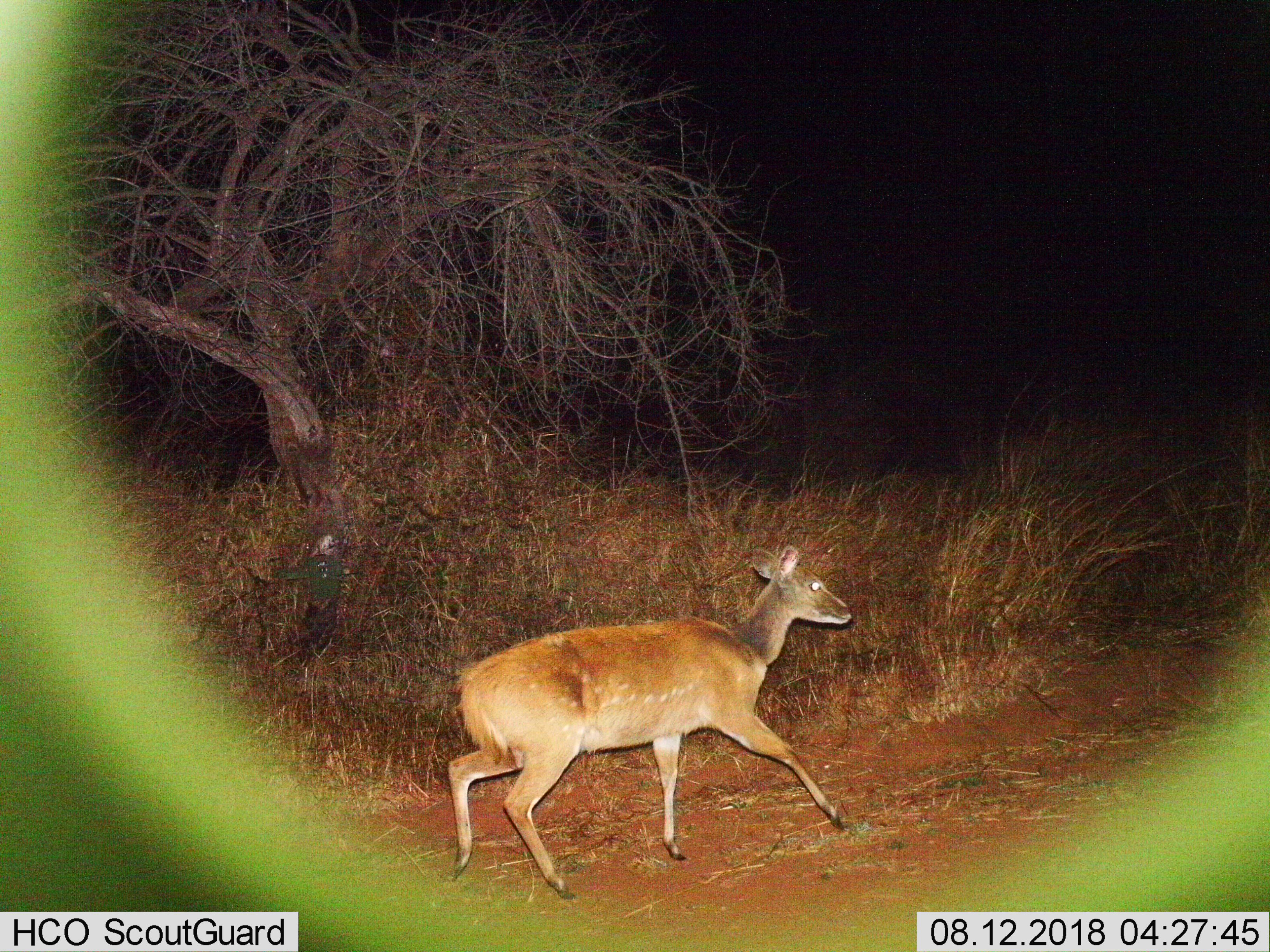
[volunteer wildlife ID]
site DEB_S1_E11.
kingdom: Animalia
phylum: Chordata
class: Mammalia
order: Artiodactyla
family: Bovidae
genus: Tragelaphus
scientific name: Tragelaphus scriptus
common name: bushbuck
Bushbuck (Tragelaphus scriptus), count 1. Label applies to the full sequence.